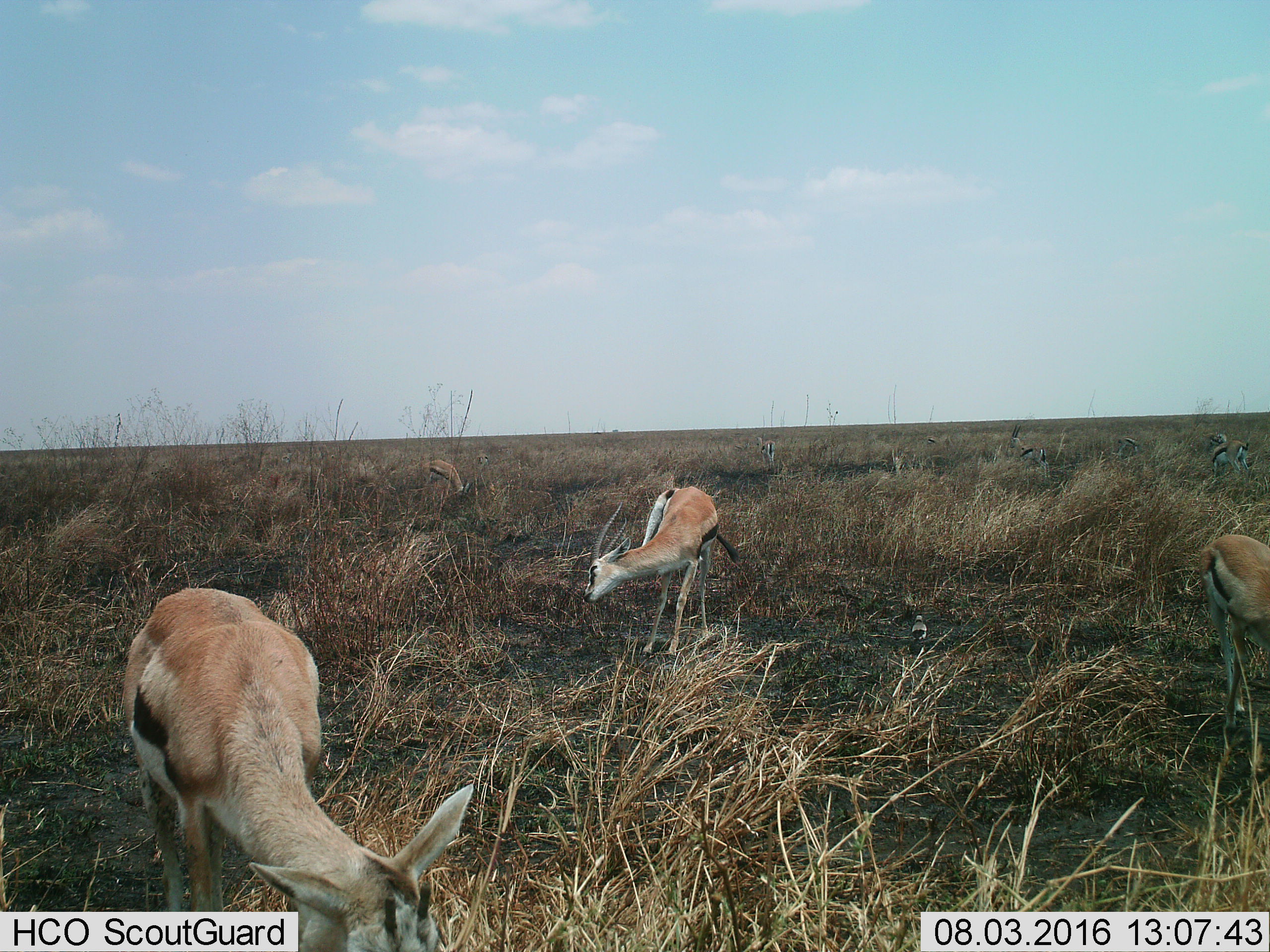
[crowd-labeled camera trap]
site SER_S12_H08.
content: unidentified animal